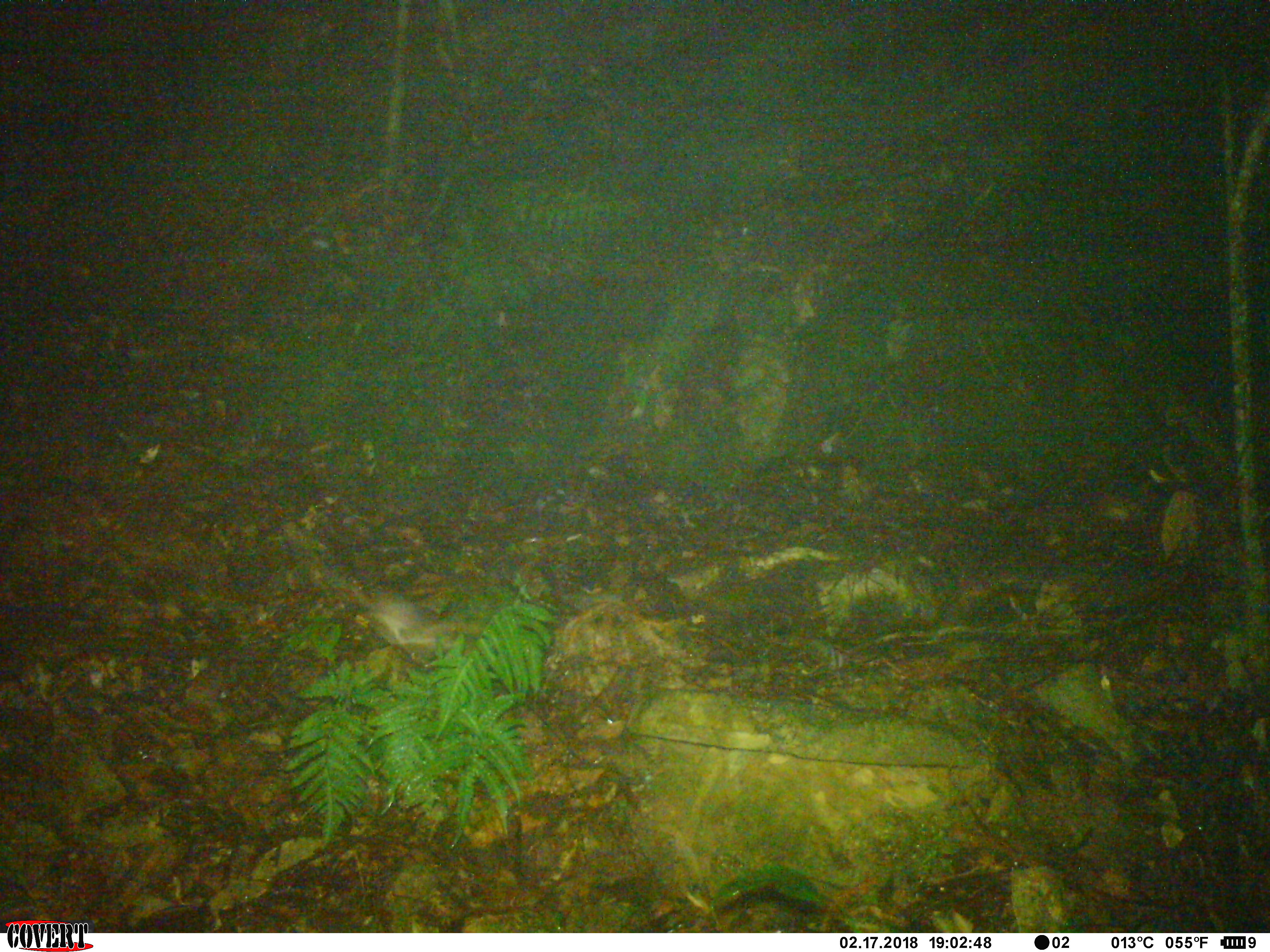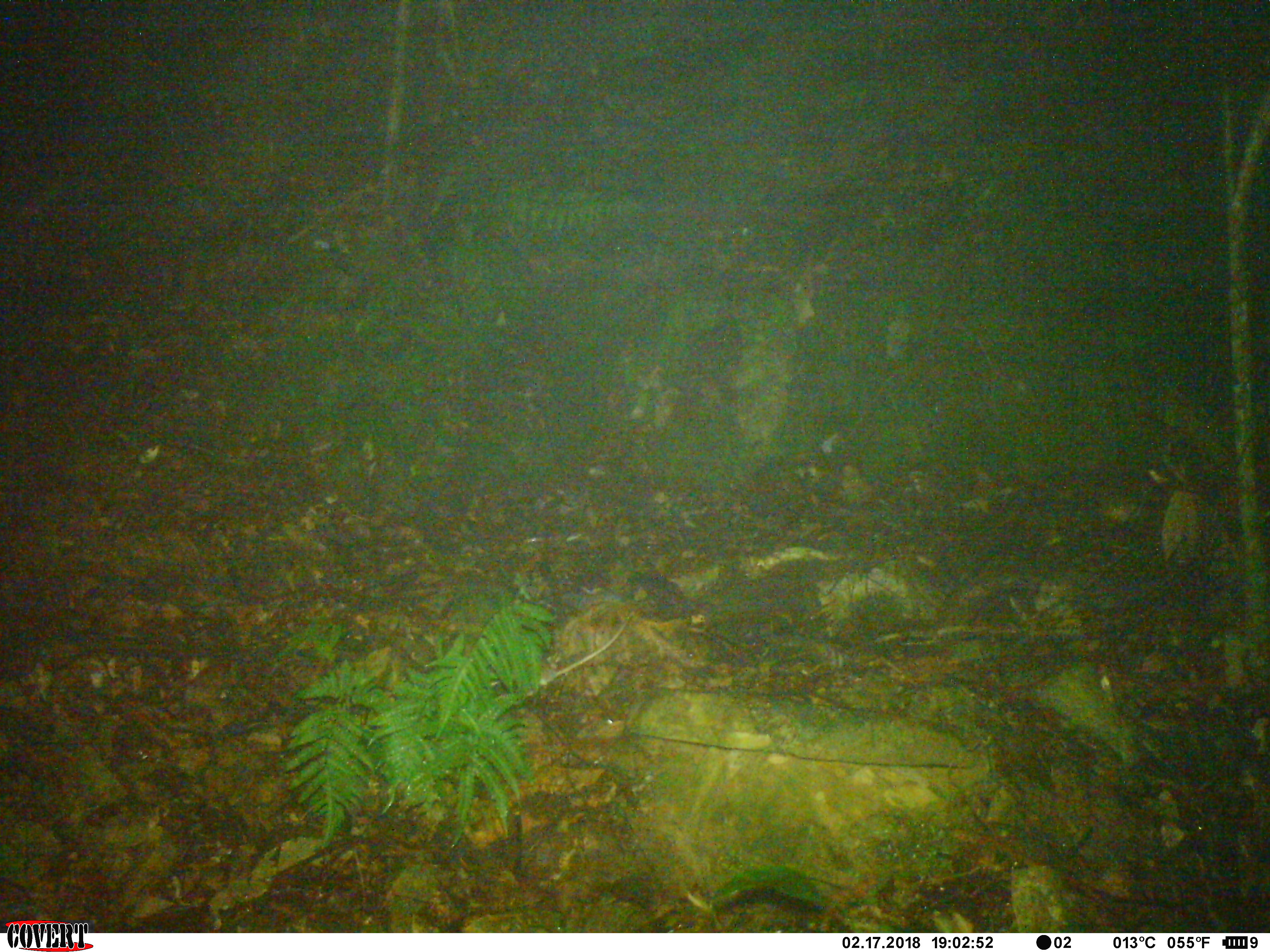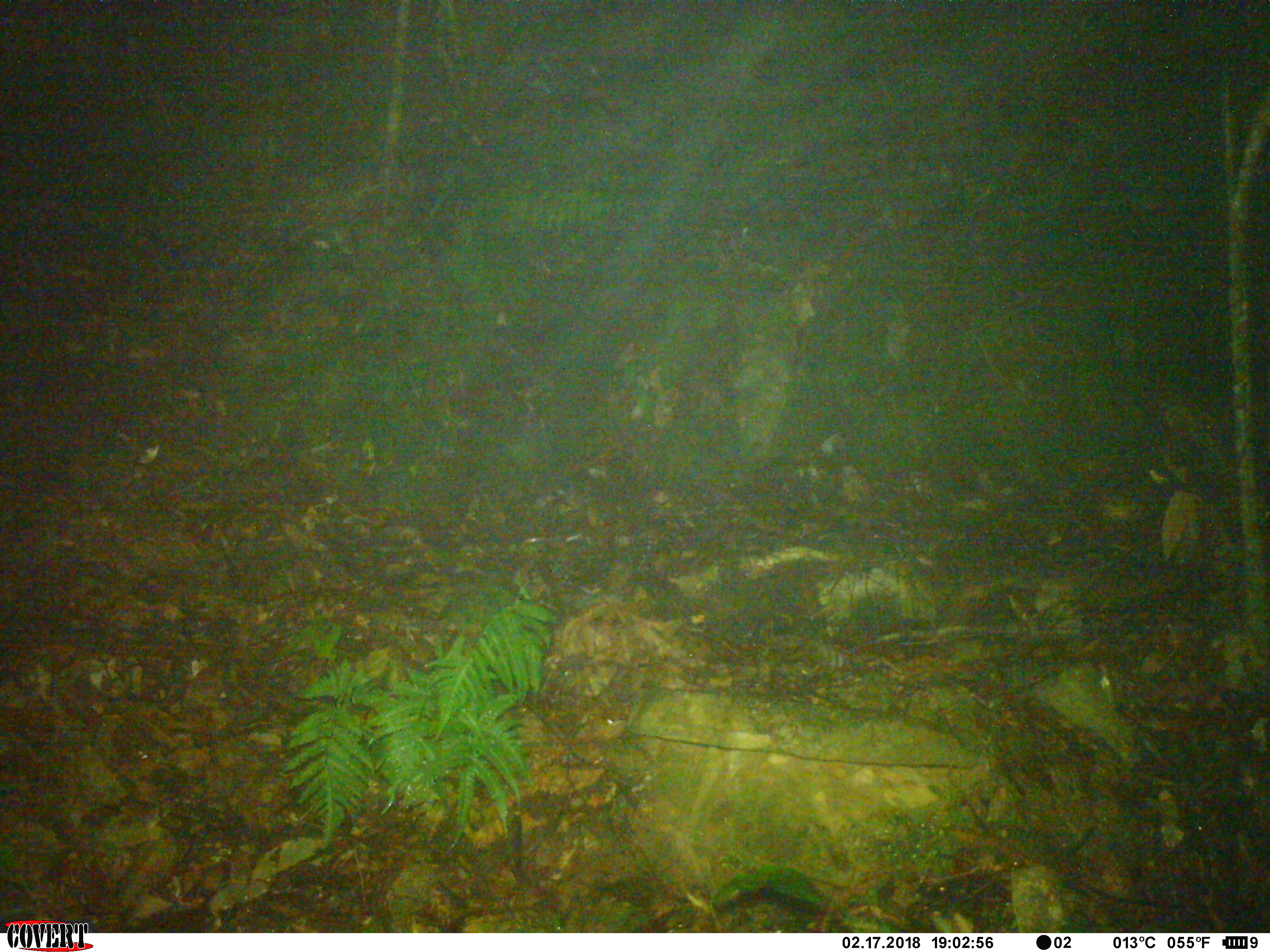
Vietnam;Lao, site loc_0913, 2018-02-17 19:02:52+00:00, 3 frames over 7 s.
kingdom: Animalia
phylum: Chordata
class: Mammalia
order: Rodentia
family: Muridae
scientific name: Muridae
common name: old-world mice and rats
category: unidentified murid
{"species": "unidentified murid (old-world mice and rats) (Muridae)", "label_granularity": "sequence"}